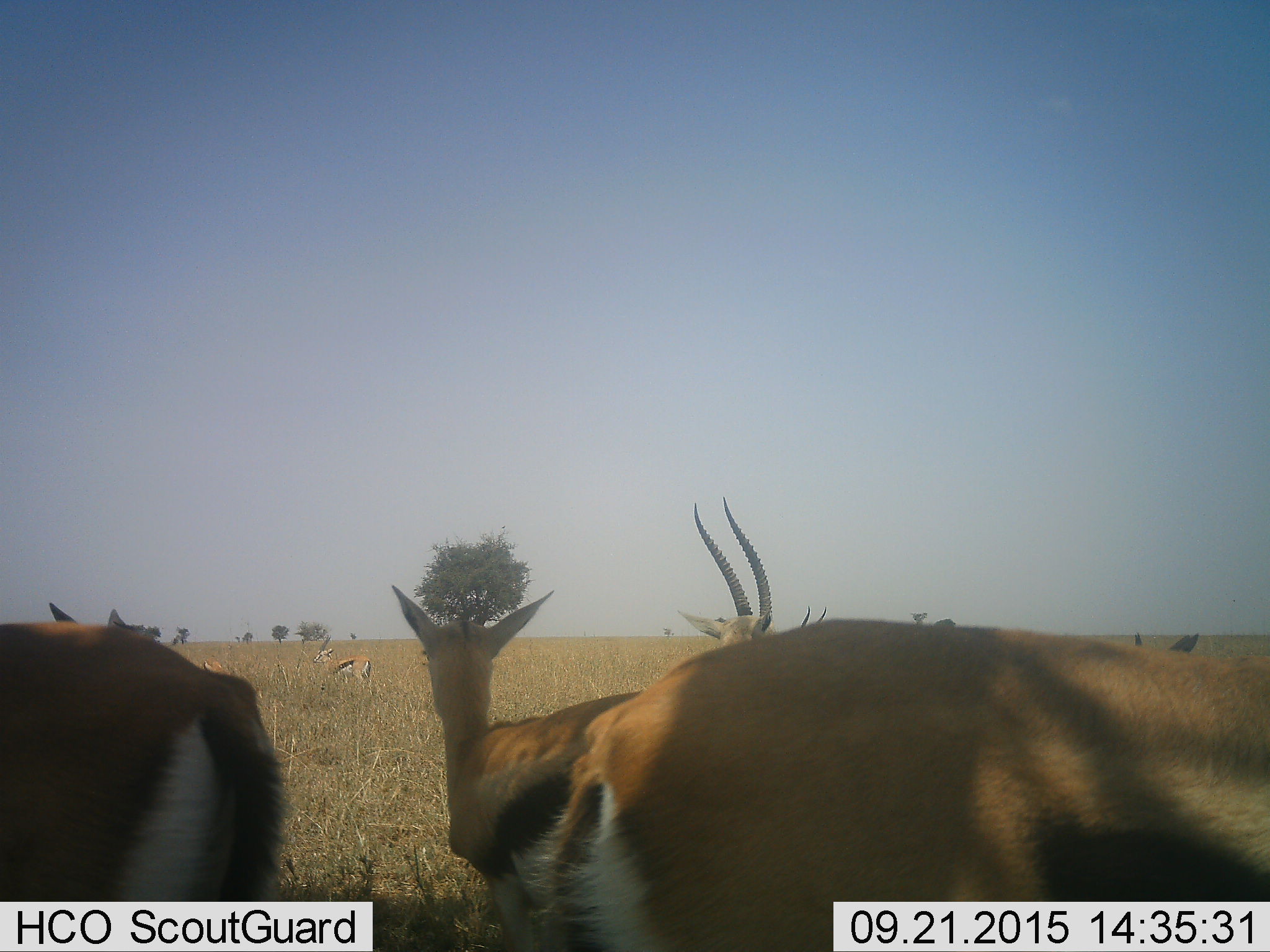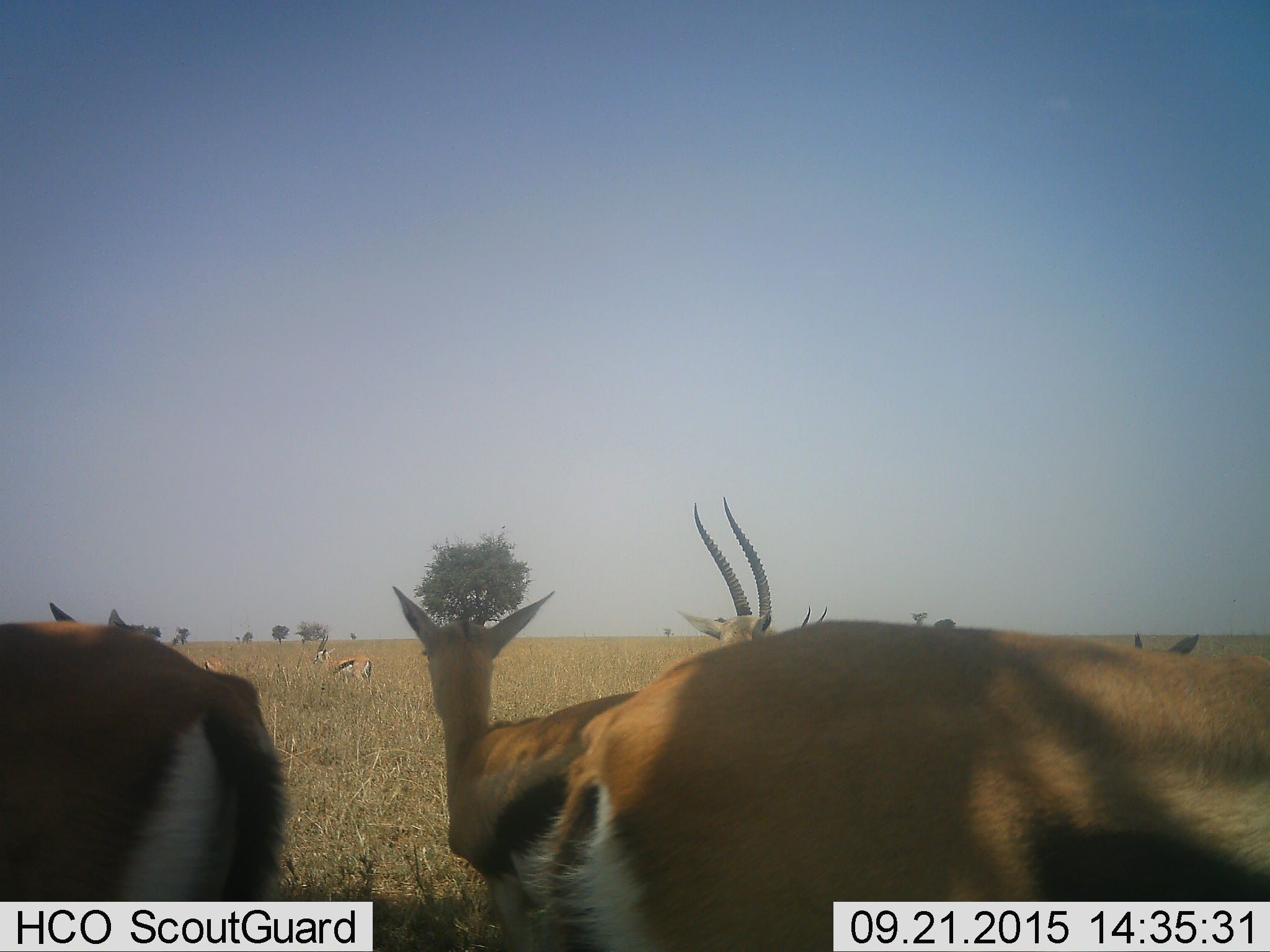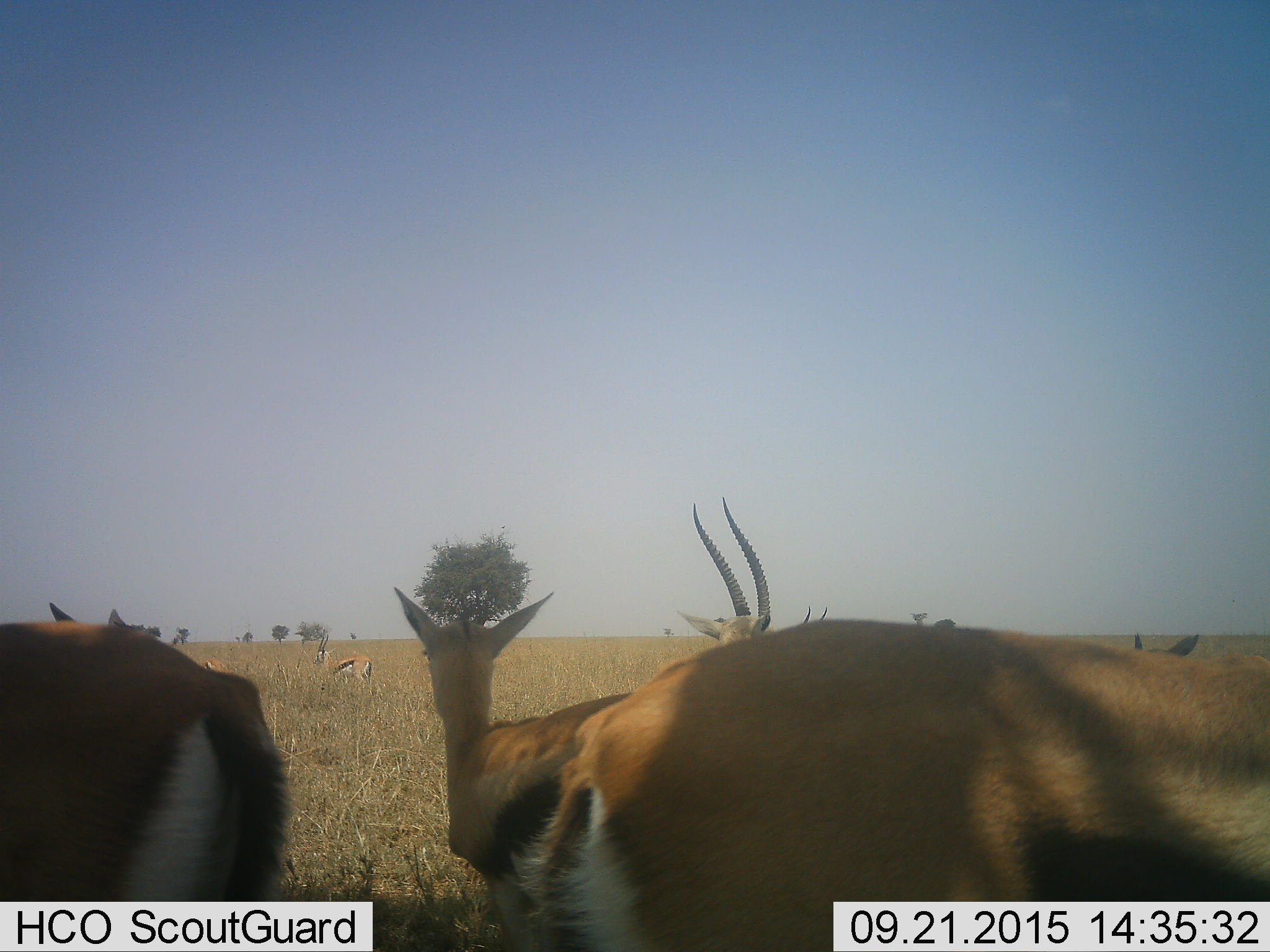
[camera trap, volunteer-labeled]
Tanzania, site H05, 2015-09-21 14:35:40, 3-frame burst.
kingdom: Animalia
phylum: Chordata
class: Mammalia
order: Artiodactyla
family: Bovidae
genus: Eudorcas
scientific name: Eudorcas thomsonii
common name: thomson's gazelle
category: gazellethomsons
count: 8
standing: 90%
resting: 0%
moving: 20%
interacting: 0%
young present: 10%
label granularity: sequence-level